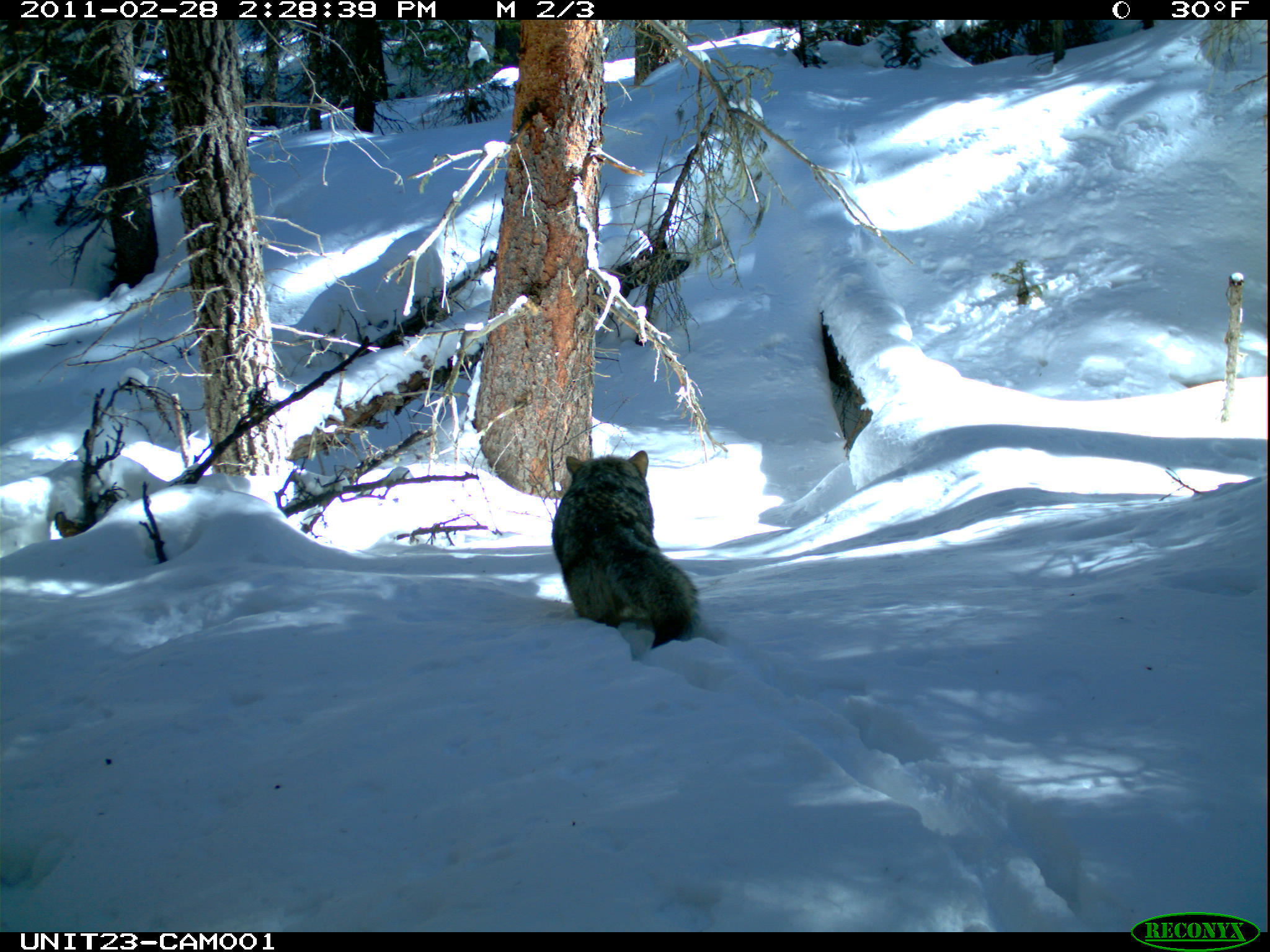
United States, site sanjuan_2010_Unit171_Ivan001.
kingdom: Animalia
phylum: Chordata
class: Mammalia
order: Carnivora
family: Canidae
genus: Canis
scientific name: Canis latrans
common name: coyote